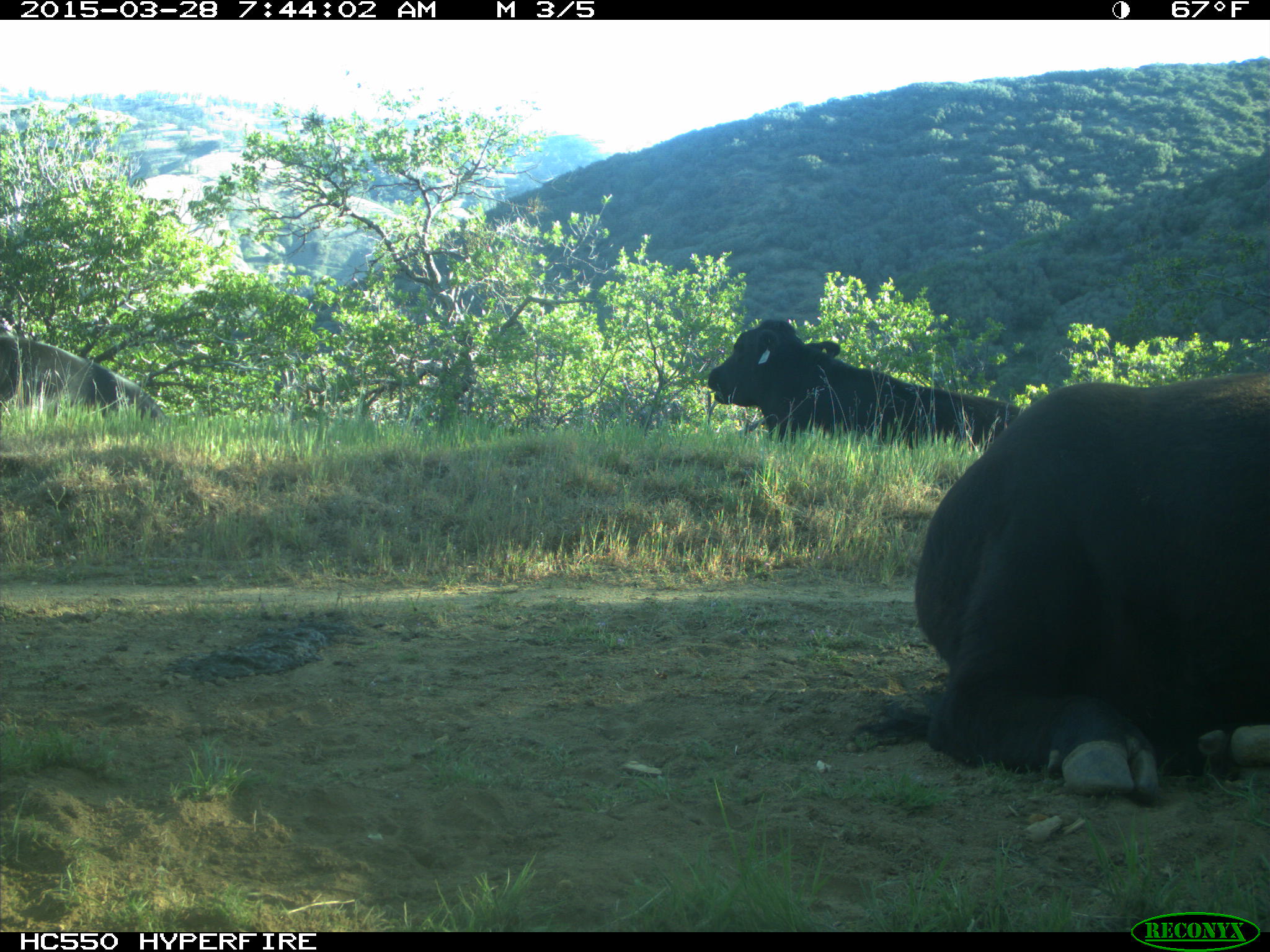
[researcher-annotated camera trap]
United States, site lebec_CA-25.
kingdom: Animalia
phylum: Chordata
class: Mammalia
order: Artiodactyla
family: Bovidae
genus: Bos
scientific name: Bos taurus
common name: domestic cow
Bos taurus (domestic cow).